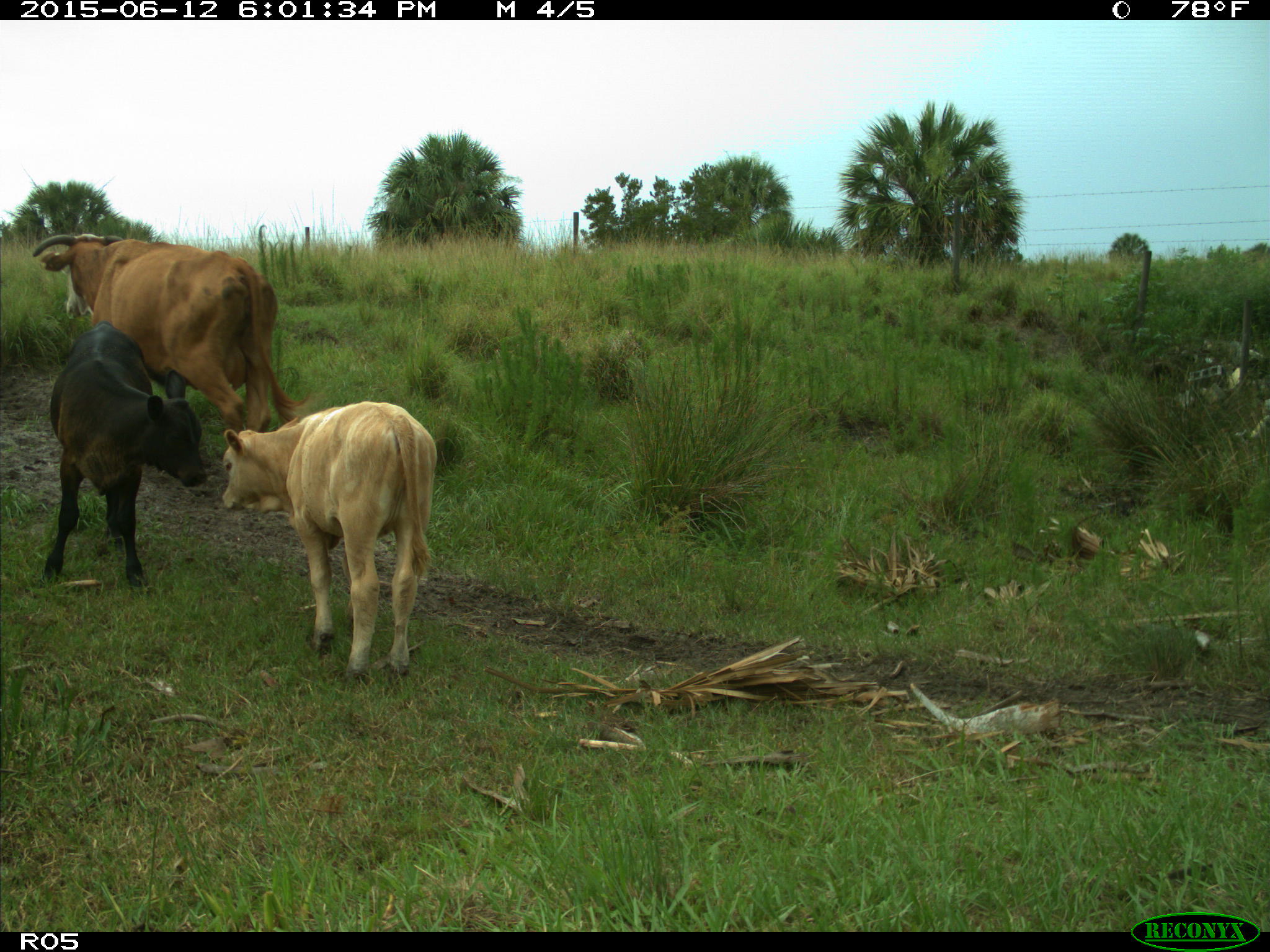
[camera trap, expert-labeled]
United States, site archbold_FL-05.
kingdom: Animalia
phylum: Chordata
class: Mammalia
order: Artiodactyla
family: Bovidae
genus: Bos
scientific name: Bos taurus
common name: domestic cow